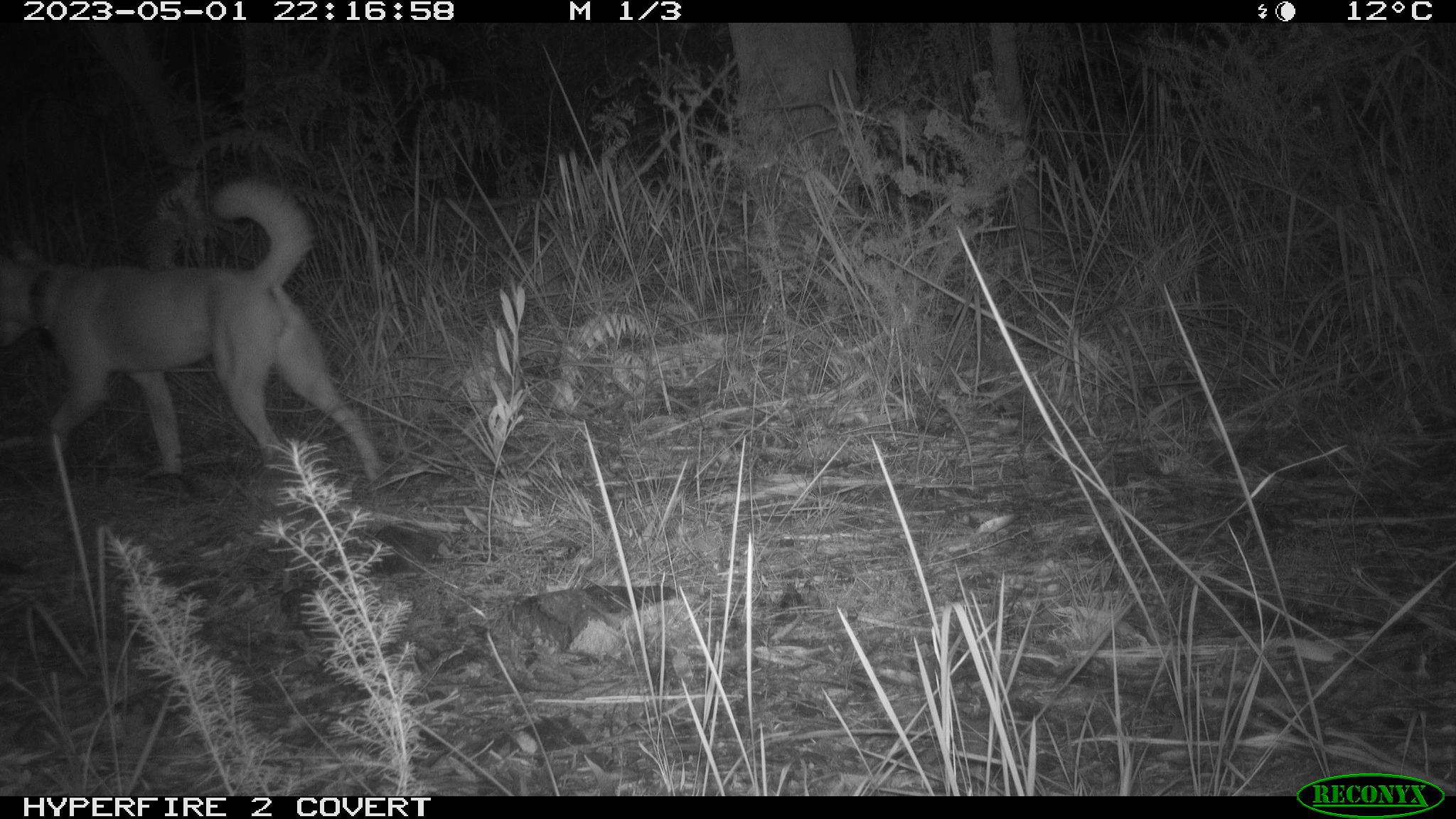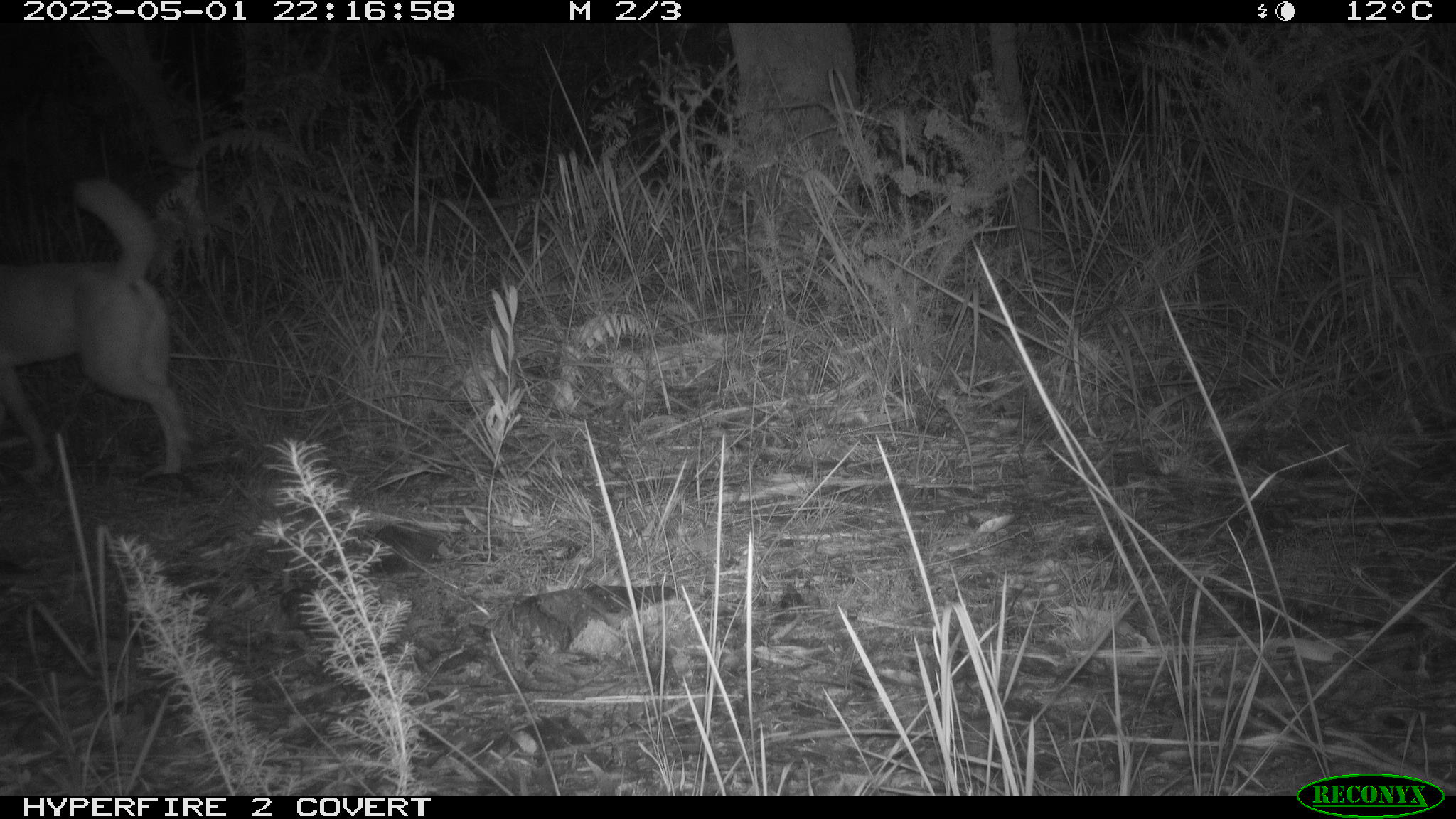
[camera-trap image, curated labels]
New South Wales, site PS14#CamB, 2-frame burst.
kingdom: Animalia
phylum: Chordata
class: Mammalia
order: Carnivora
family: Canidae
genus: Canis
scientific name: Canis familiaris dingo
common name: dingo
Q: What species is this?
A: Dingo (Canis familiaris dingo).